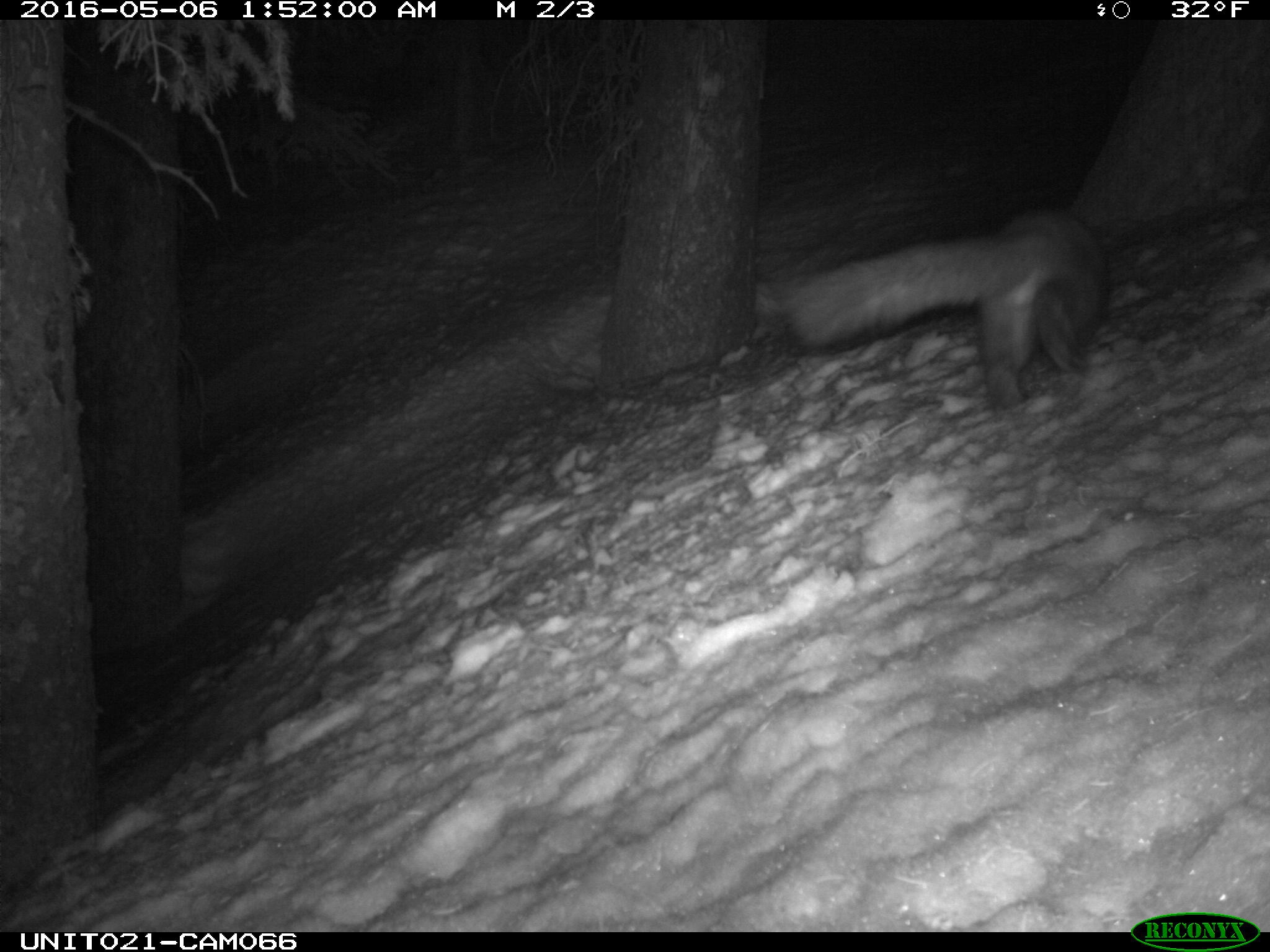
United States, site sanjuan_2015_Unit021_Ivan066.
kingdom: Animalia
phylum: Chordata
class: Mammalia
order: Carnivora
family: Mustelidae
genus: Martes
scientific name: Martes americana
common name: american marten